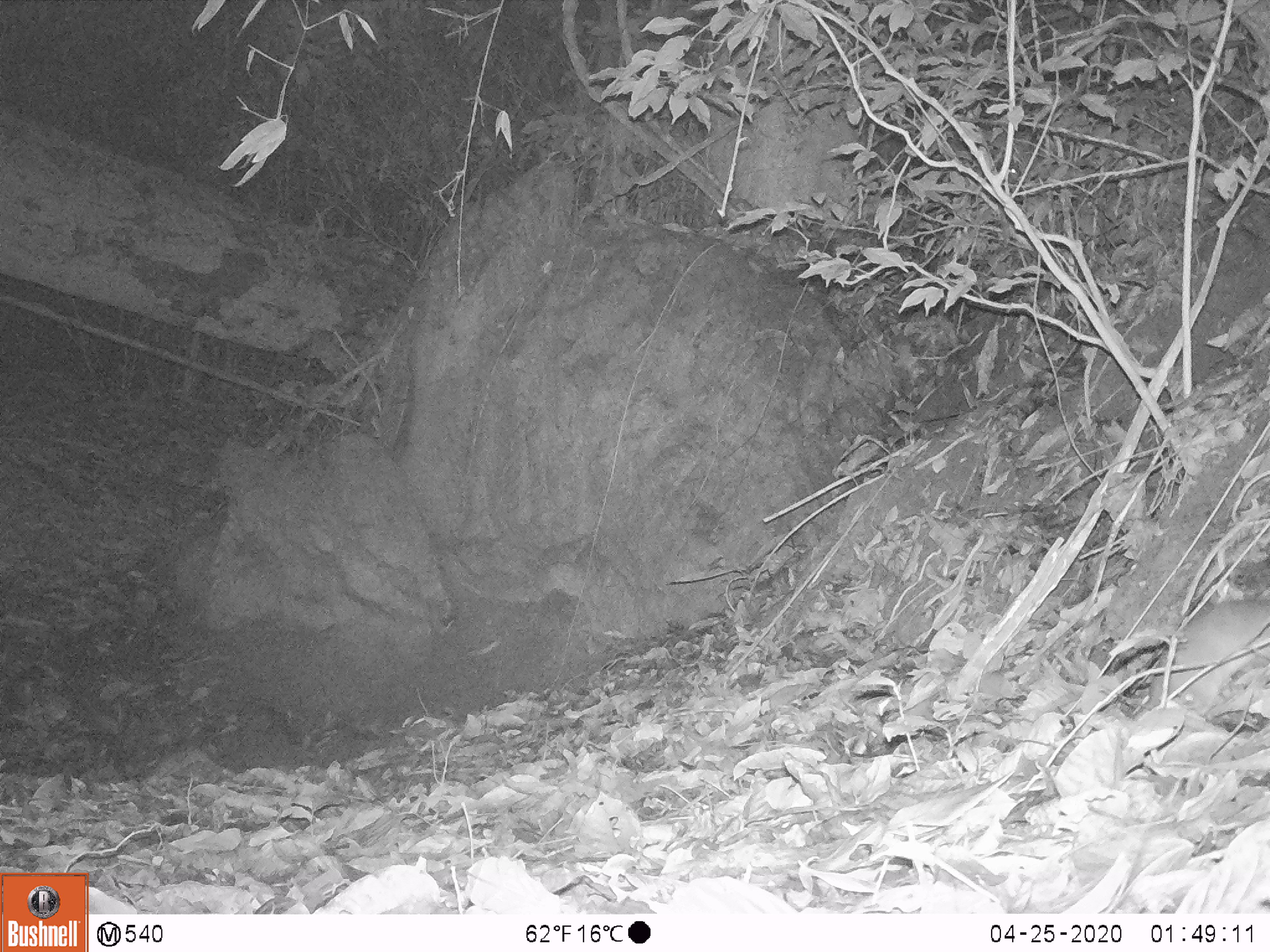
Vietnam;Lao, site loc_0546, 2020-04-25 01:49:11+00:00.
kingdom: Animalia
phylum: Chordata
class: Mammalia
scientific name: Mammalia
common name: mammal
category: unidentified small mammal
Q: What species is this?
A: Unidentified small mammal (mammal) (Mammalia).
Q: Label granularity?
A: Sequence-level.